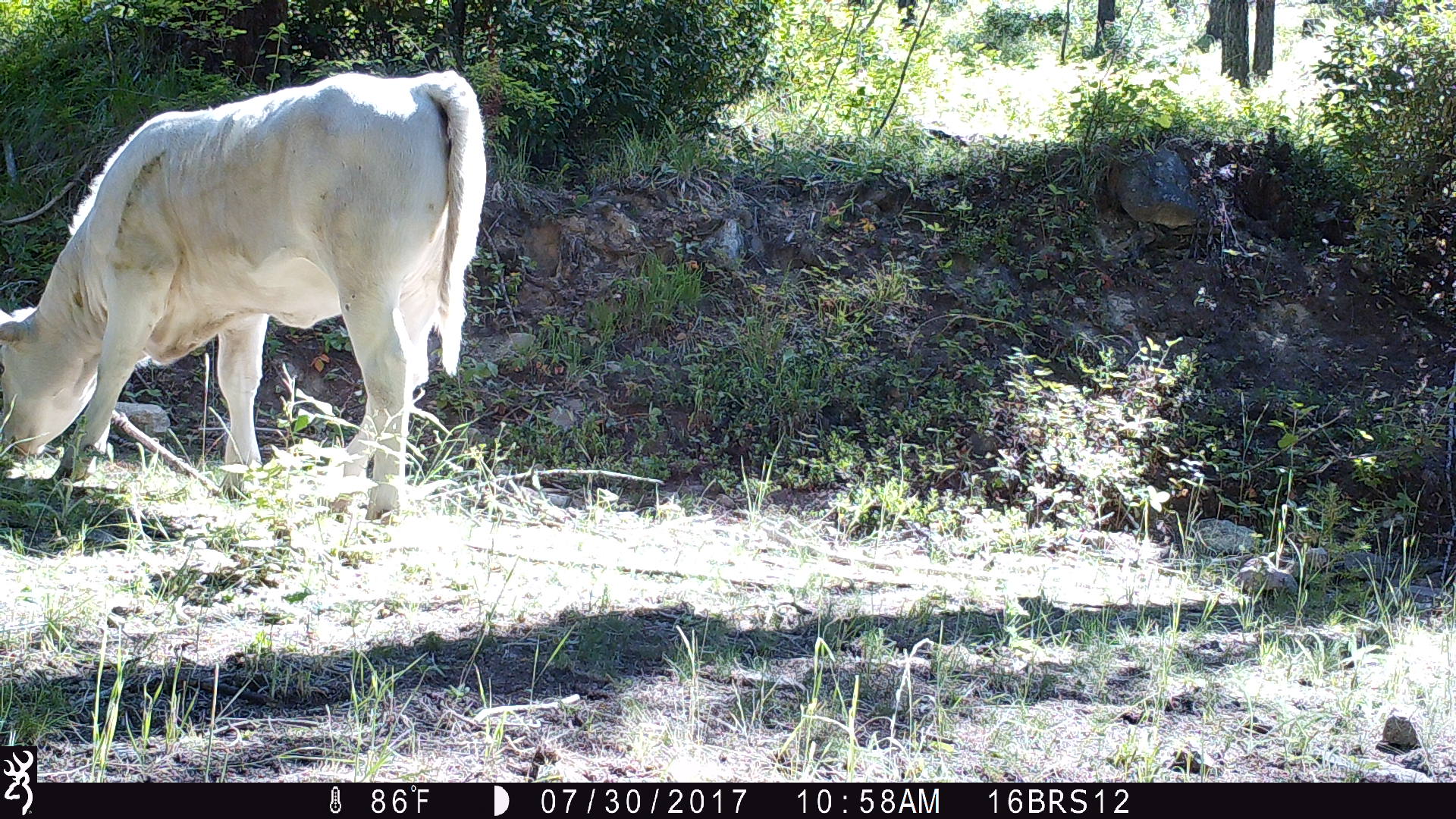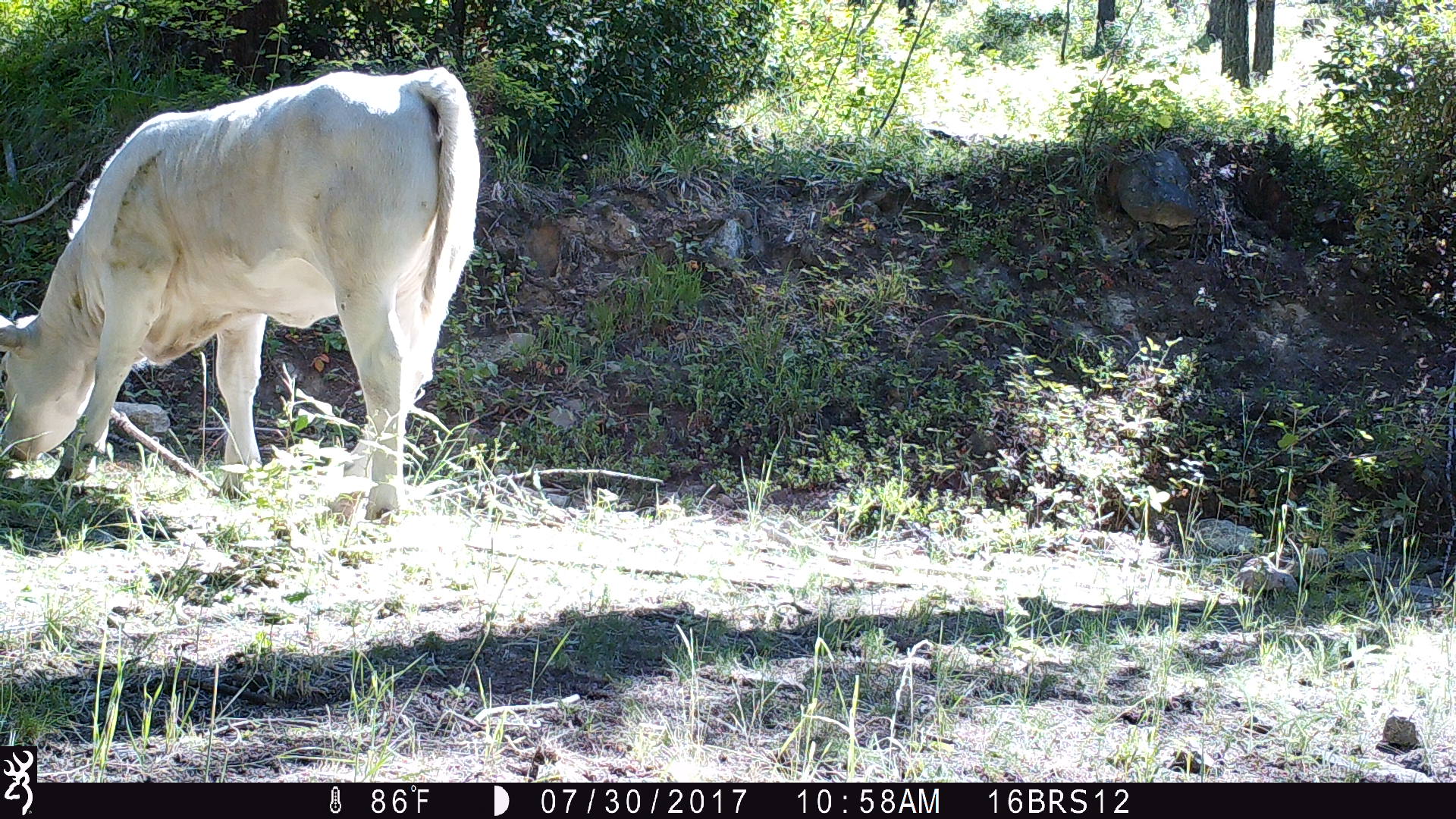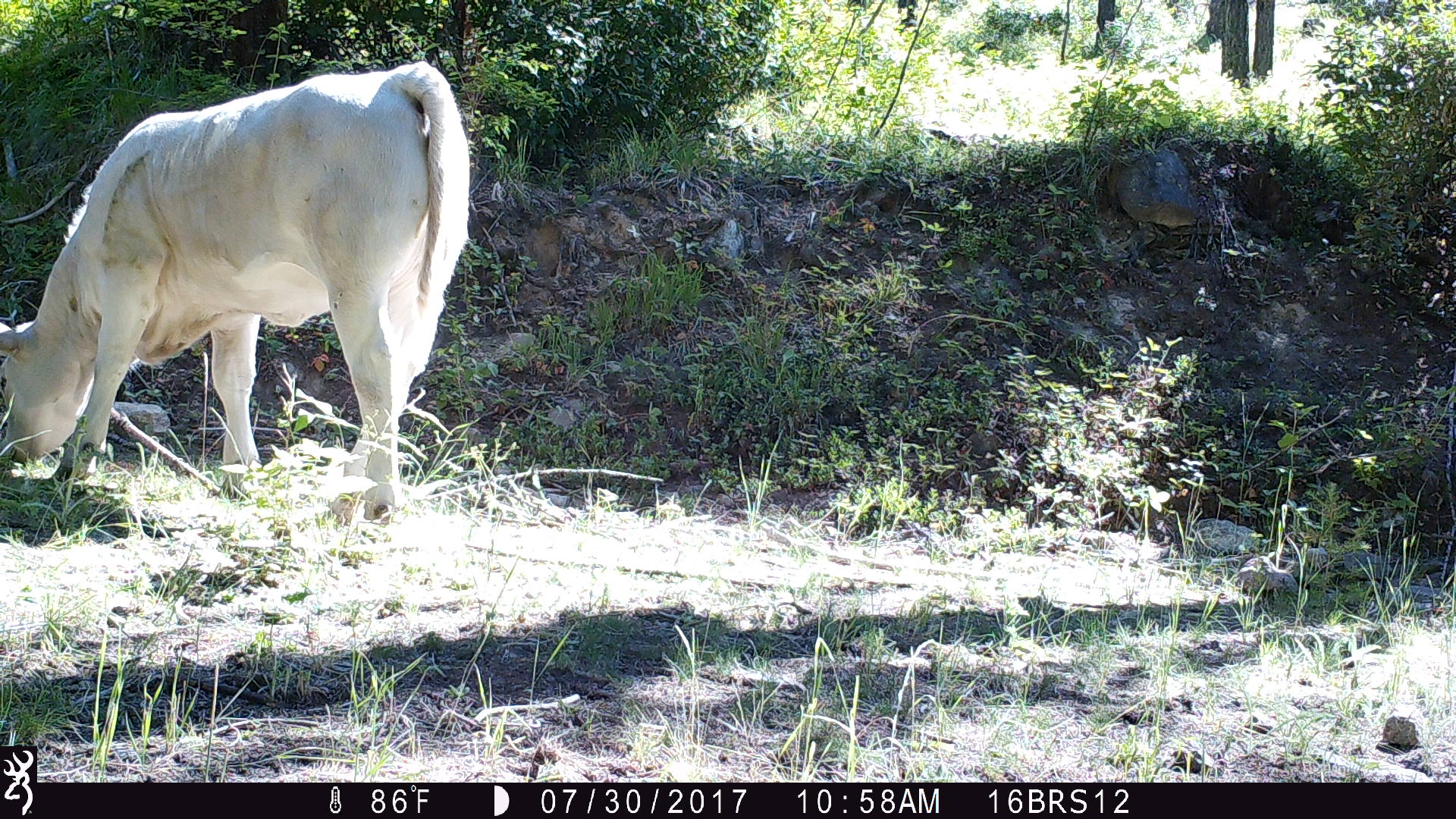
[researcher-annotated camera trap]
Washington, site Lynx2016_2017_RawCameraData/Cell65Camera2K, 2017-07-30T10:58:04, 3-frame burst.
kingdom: Animalia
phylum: Chordata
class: Mammalia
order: Artiodactyla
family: Bovidae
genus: Bos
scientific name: Bos taurus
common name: domestic cattle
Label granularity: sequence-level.